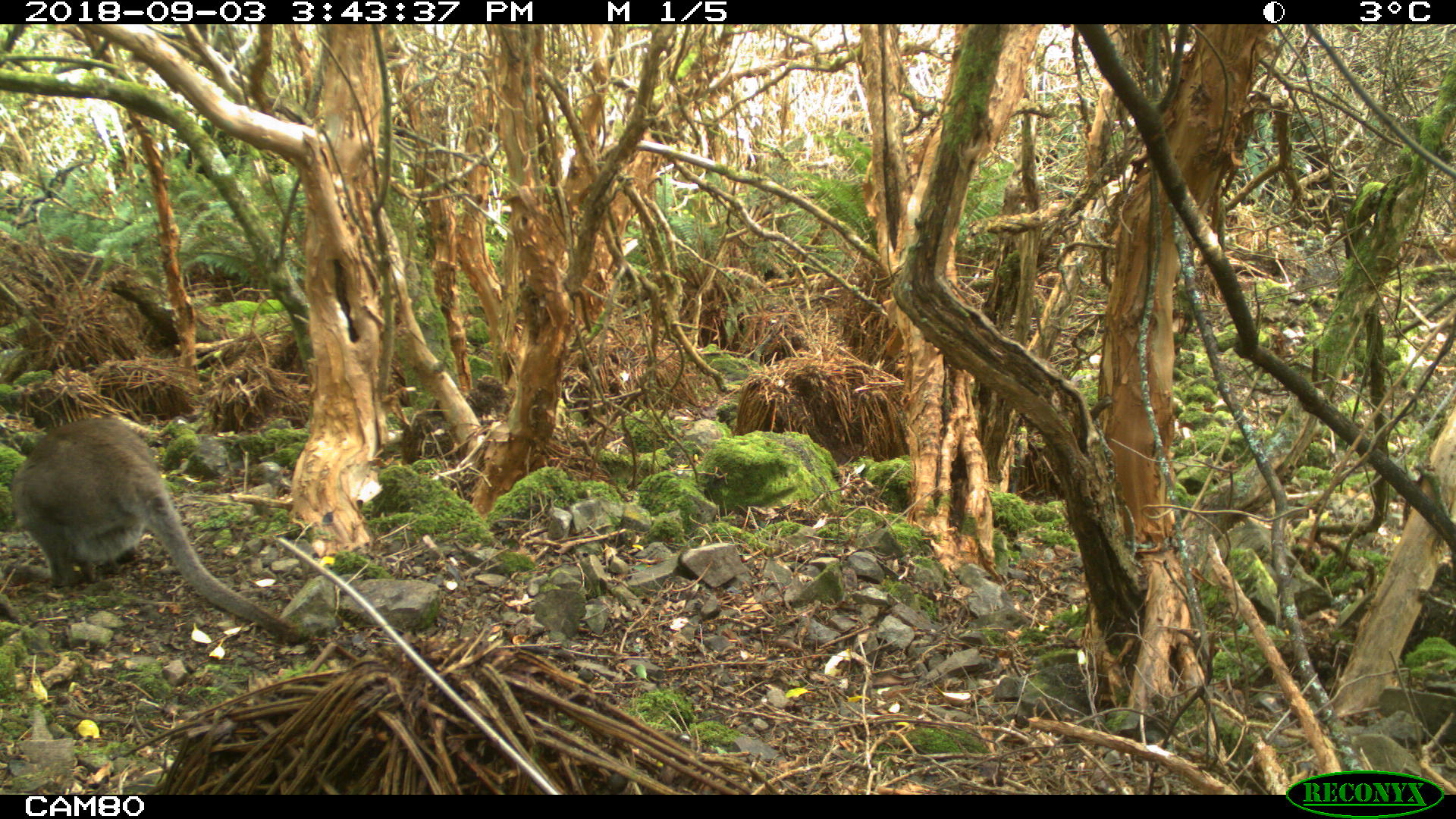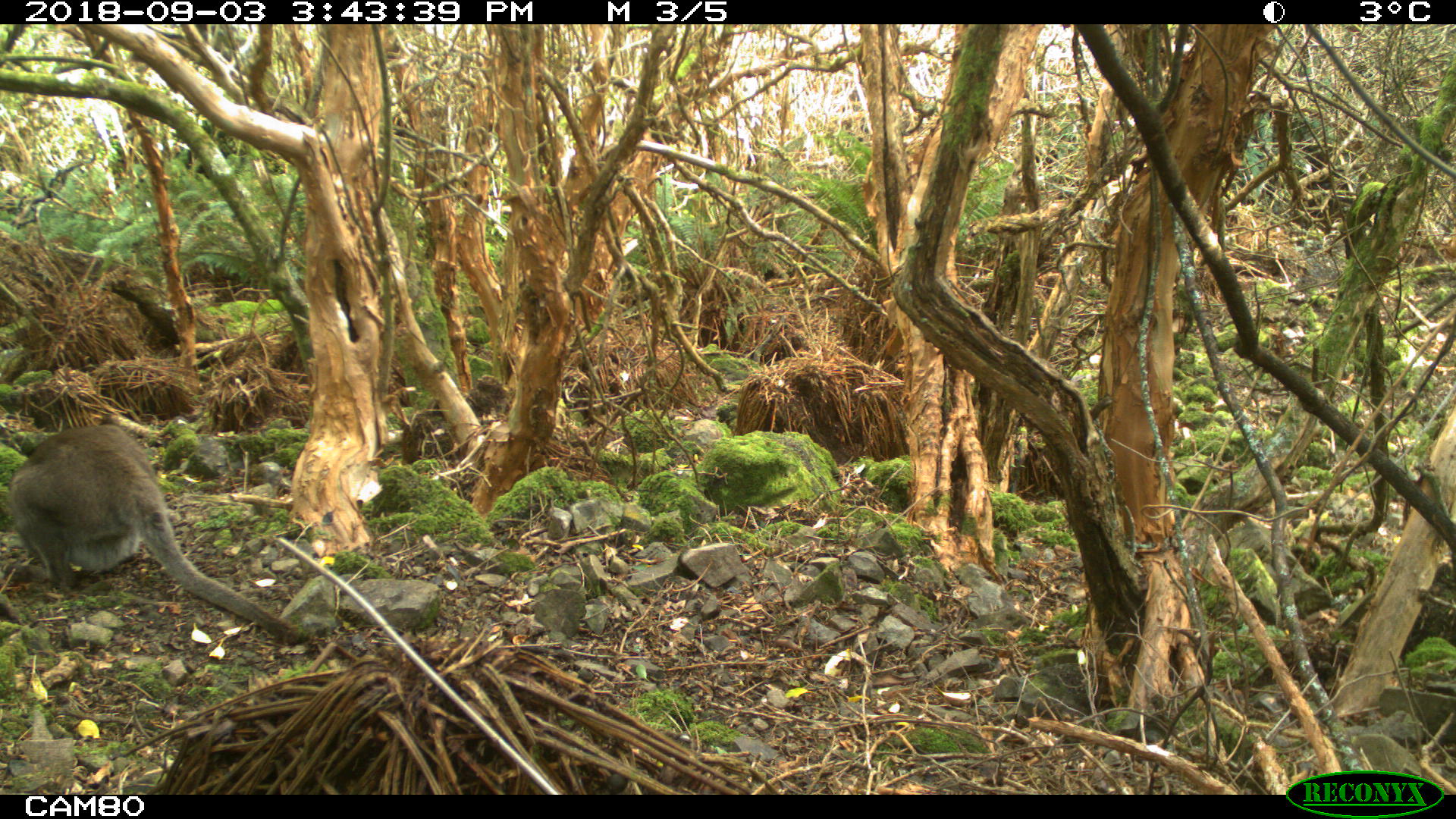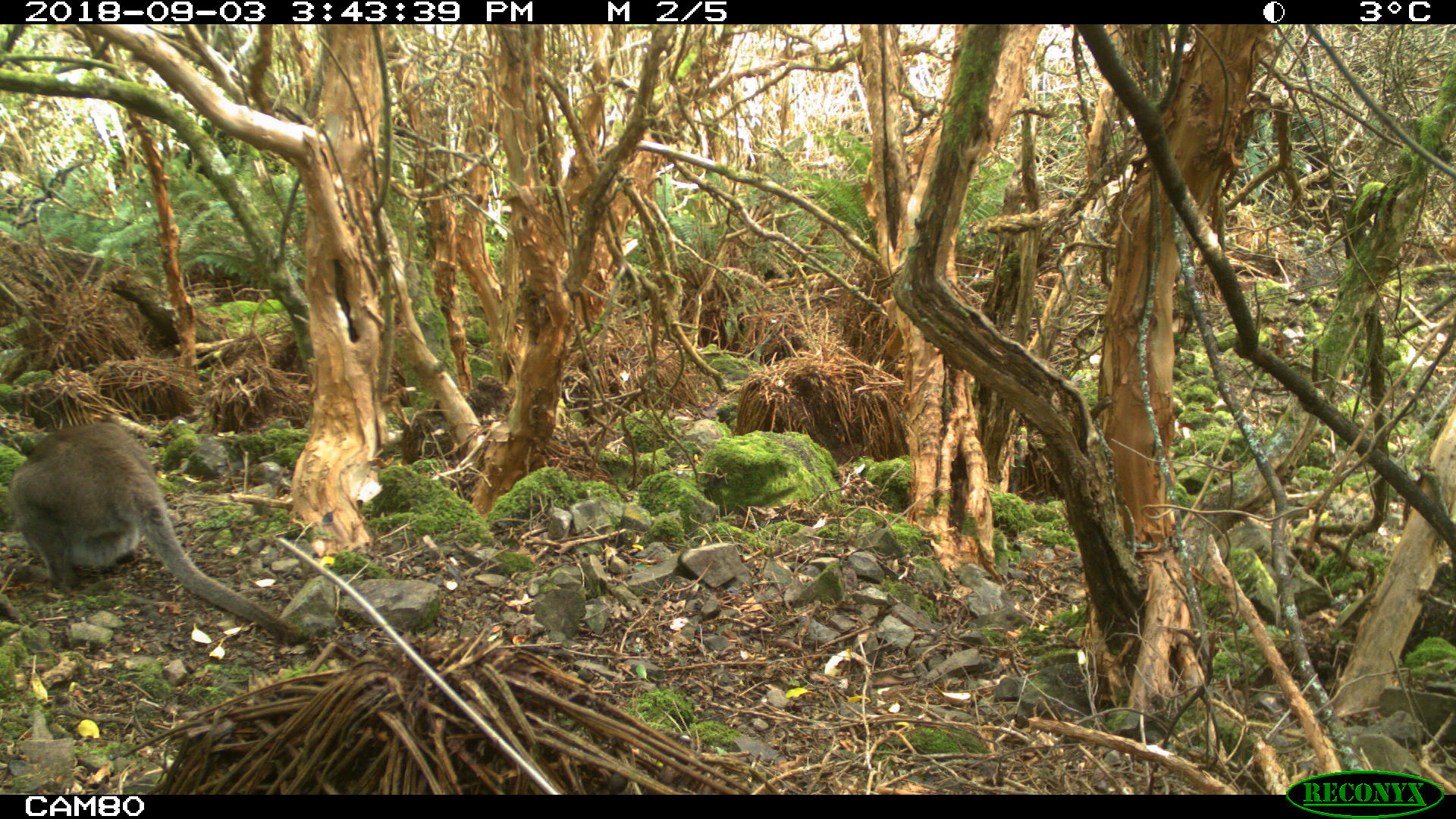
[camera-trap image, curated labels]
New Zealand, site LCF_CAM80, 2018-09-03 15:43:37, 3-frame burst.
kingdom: Animalia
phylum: Chordata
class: Mammalia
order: Diprotodontia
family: Macropodidae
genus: Notamacropus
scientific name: Notamacropus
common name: wallaby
Wallaby (Notamacropus).